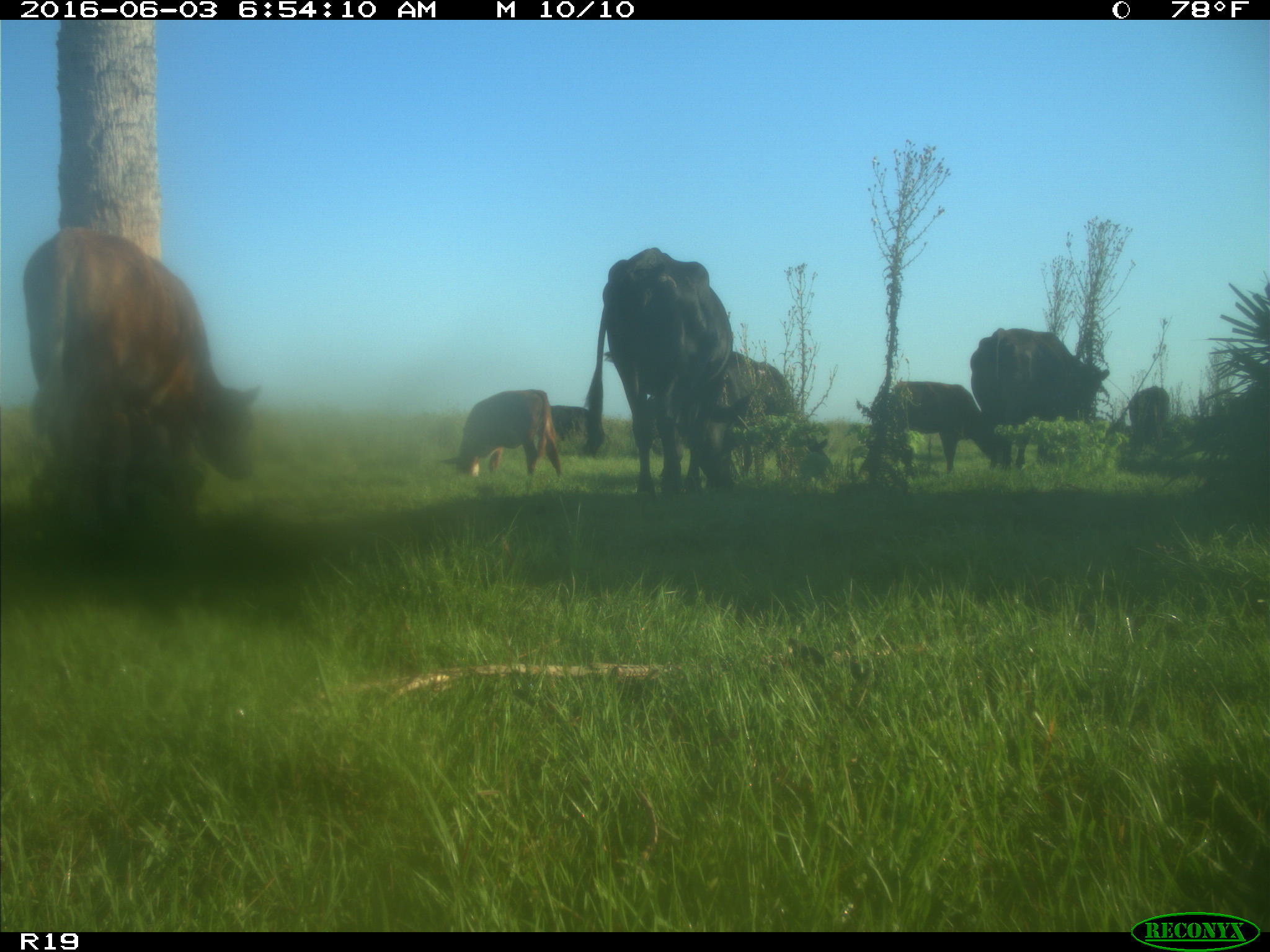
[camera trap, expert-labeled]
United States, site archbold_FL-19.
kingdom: Animalia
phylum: Chordata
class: Mammalia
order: Artiodactyla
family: Bovidae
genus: Bos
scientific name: Bos taurus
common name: domestic cow